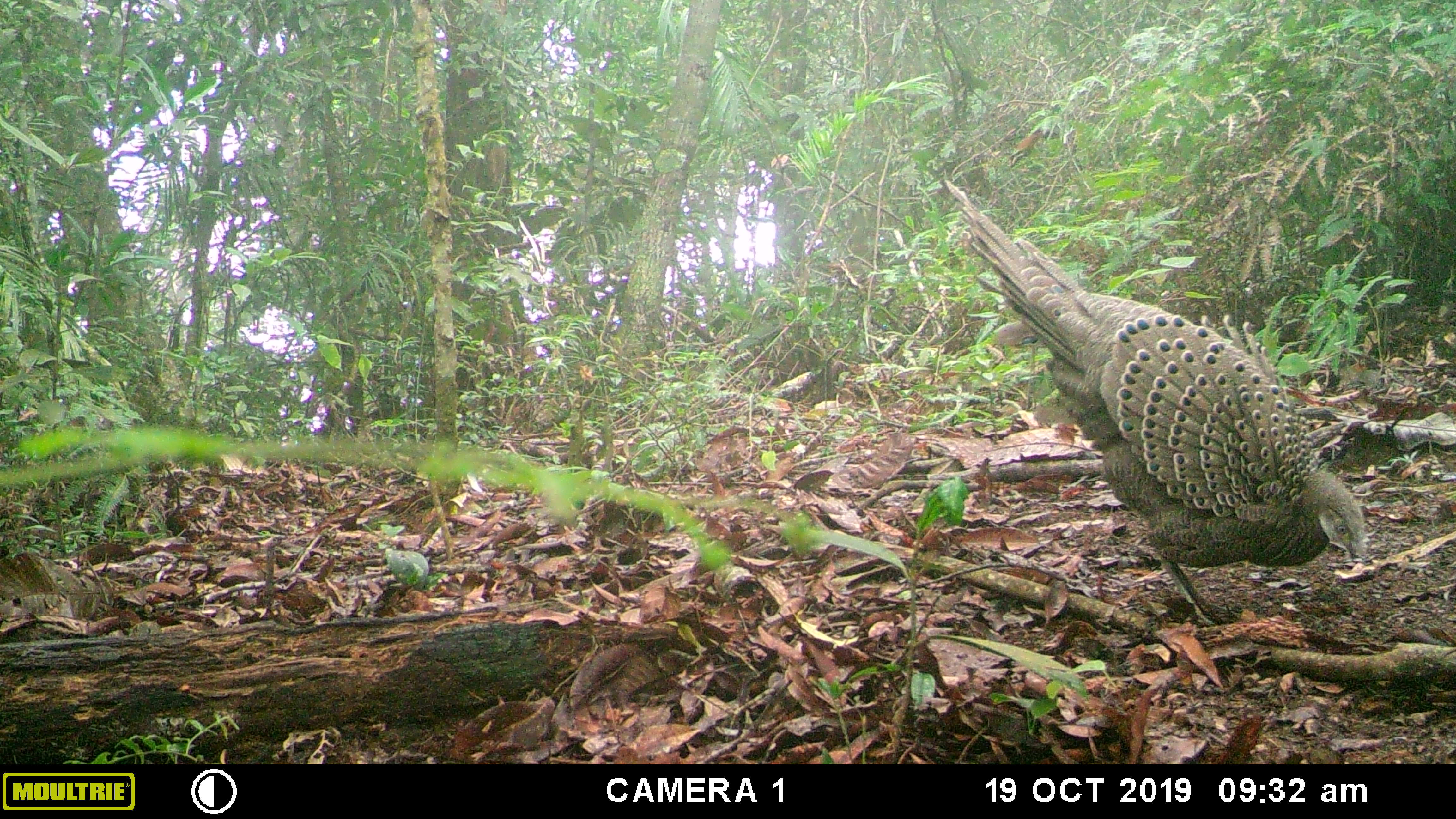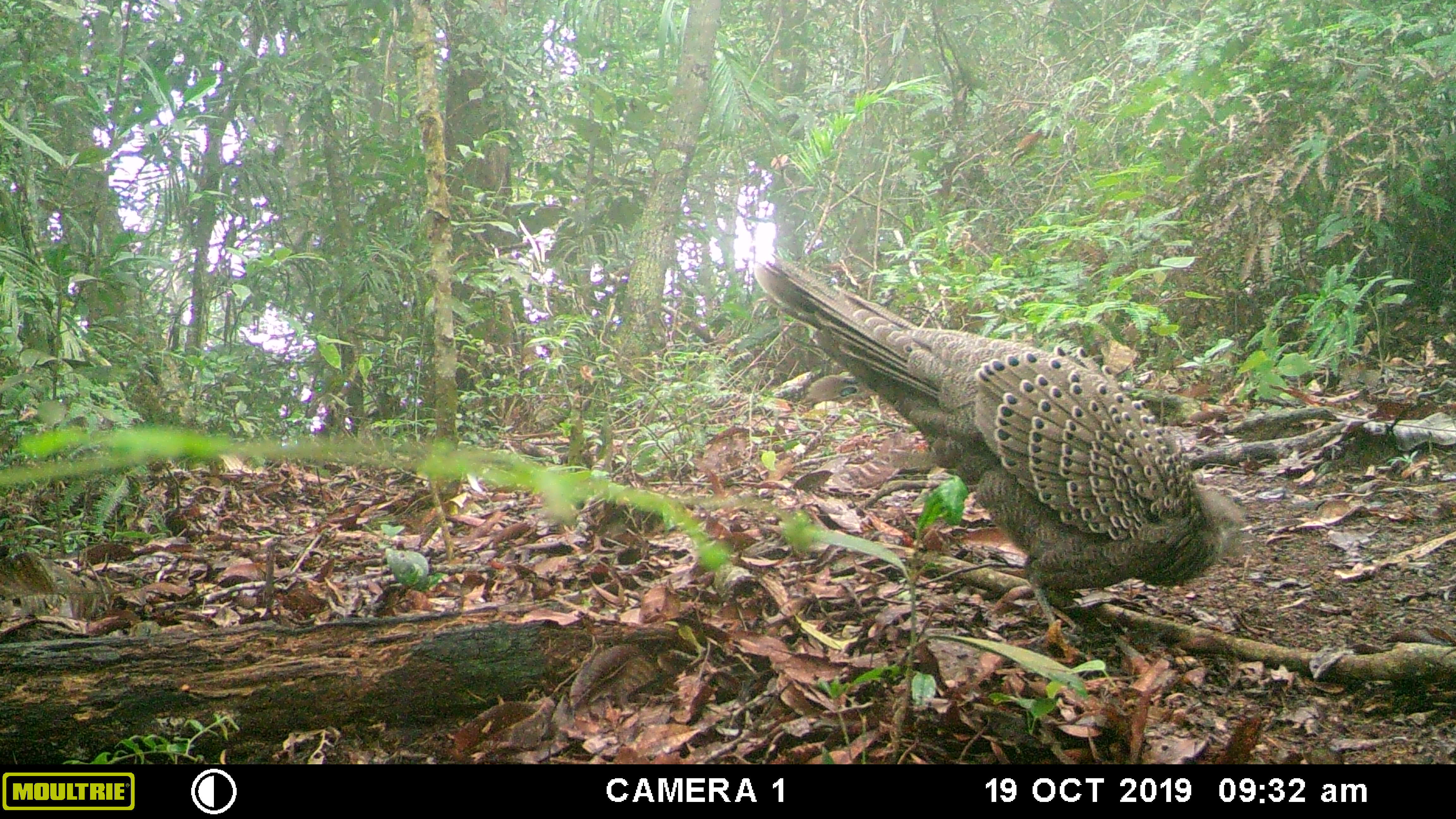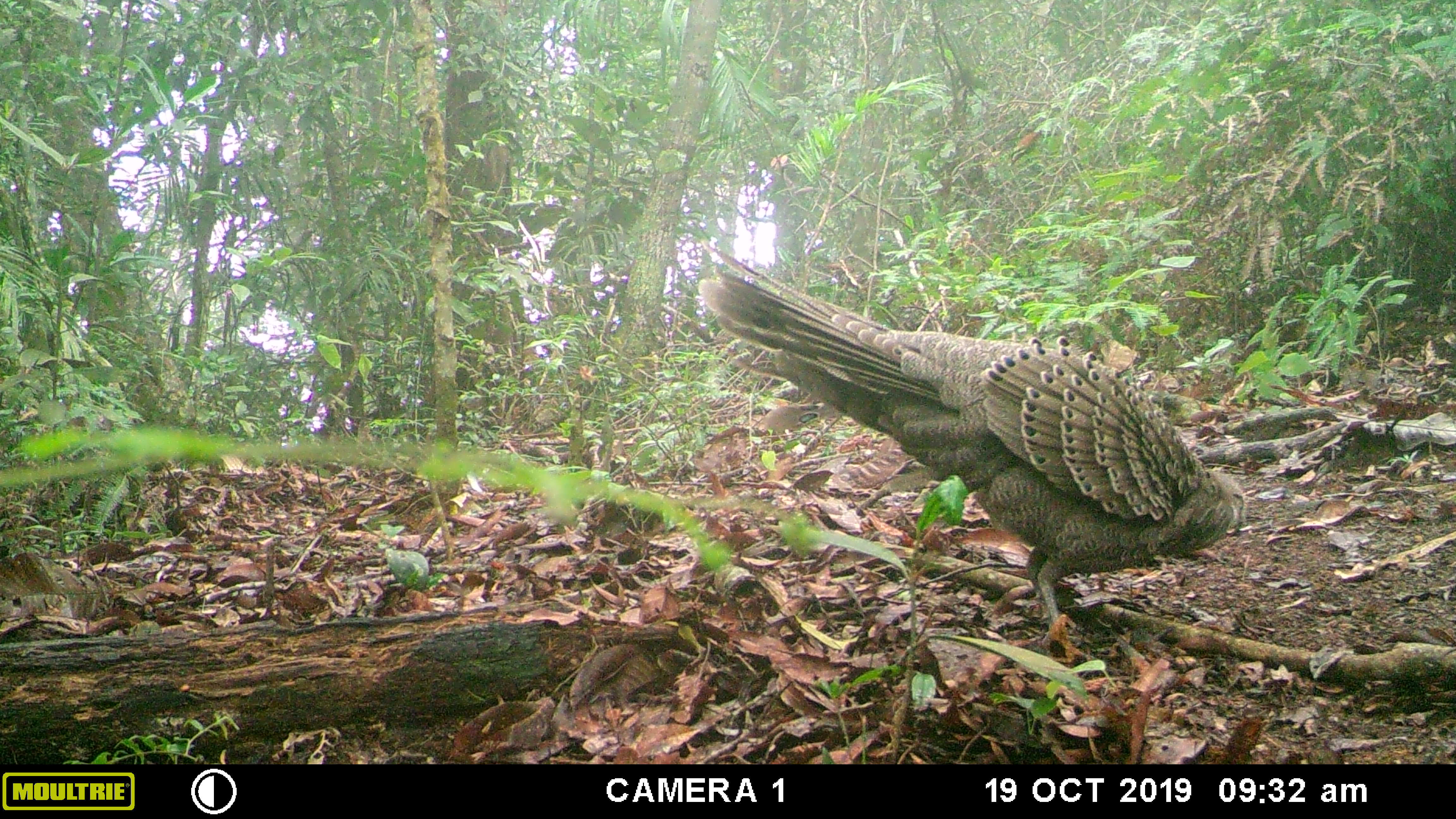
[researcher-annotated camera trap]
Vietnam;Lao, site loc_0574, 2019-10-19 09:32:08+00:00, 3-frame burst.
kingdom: Animalia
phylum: Chordata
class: Aves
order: Galliformes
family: Phasianidae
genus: Polyplectron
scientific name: Polyplectron bicalcaratum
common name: gray peacock-pheasant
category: grey peacock pheasant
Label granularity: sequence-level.